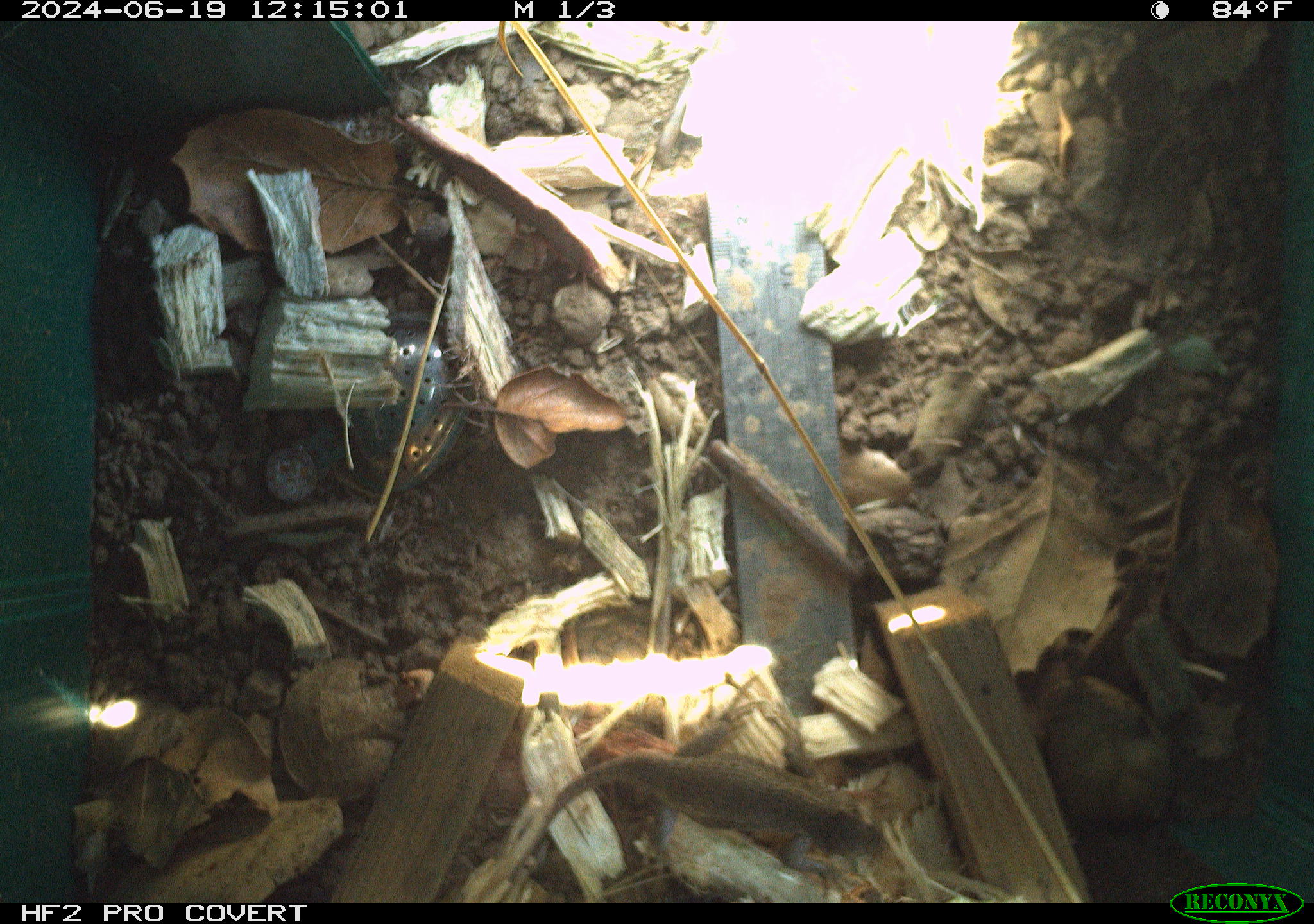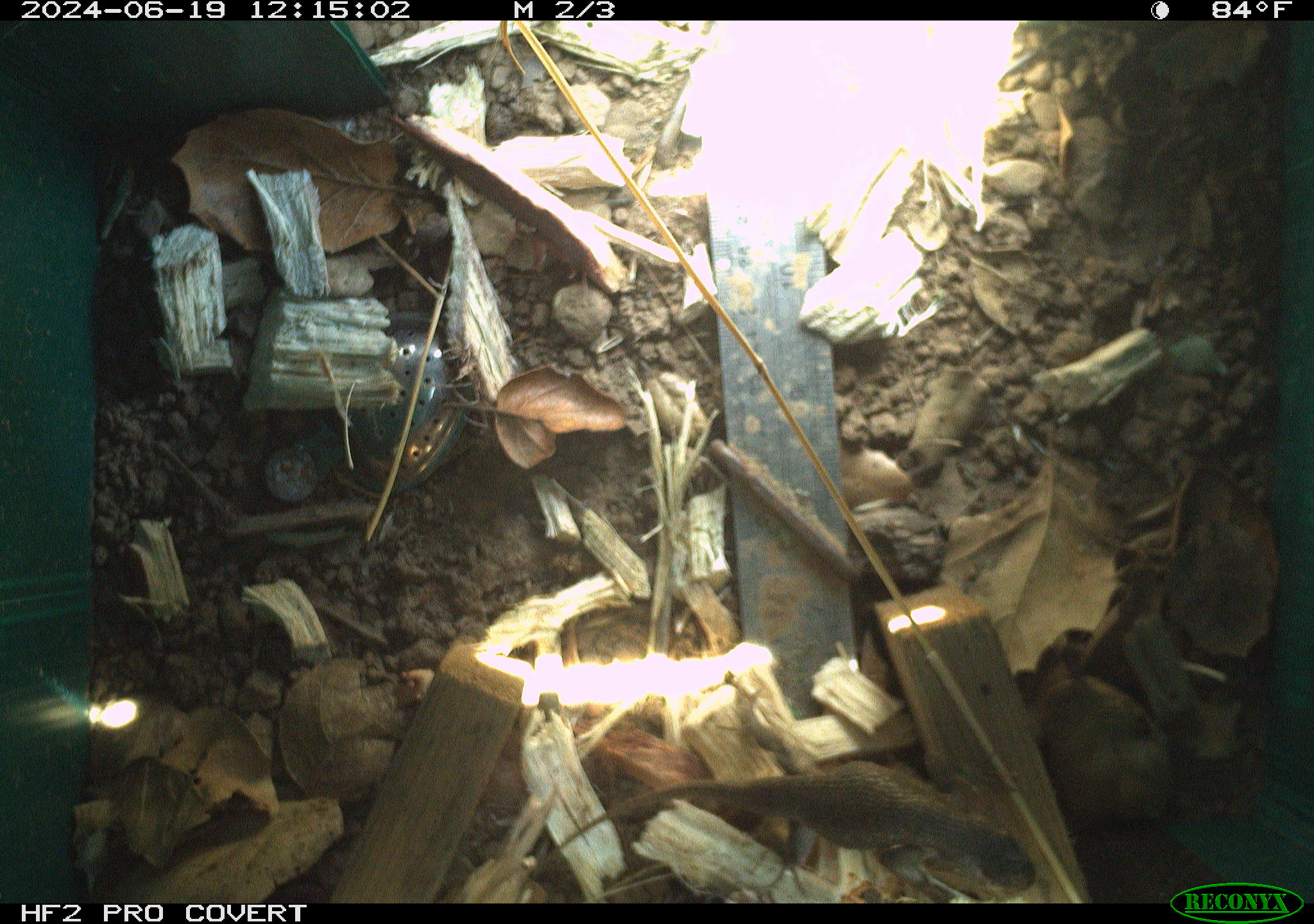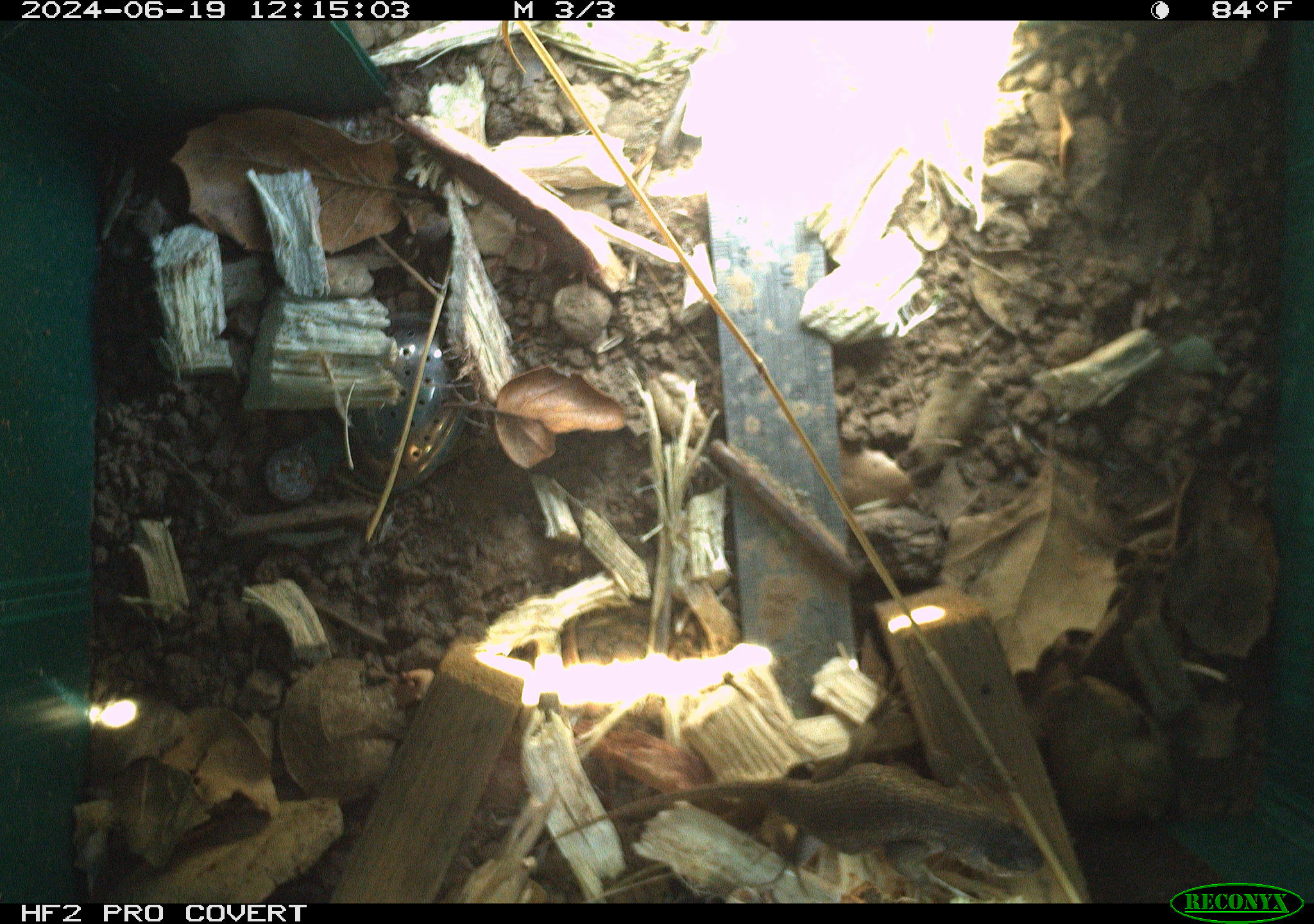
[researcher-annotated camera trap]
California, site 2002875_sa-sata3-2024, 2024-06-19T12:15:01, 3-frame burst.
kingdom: Animalia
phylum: Chordata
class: Reptilia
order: Squamata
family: Phrynosomatidae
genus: Sceloporus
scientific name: Sceloporus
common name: spiny lizards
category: sceloporus species